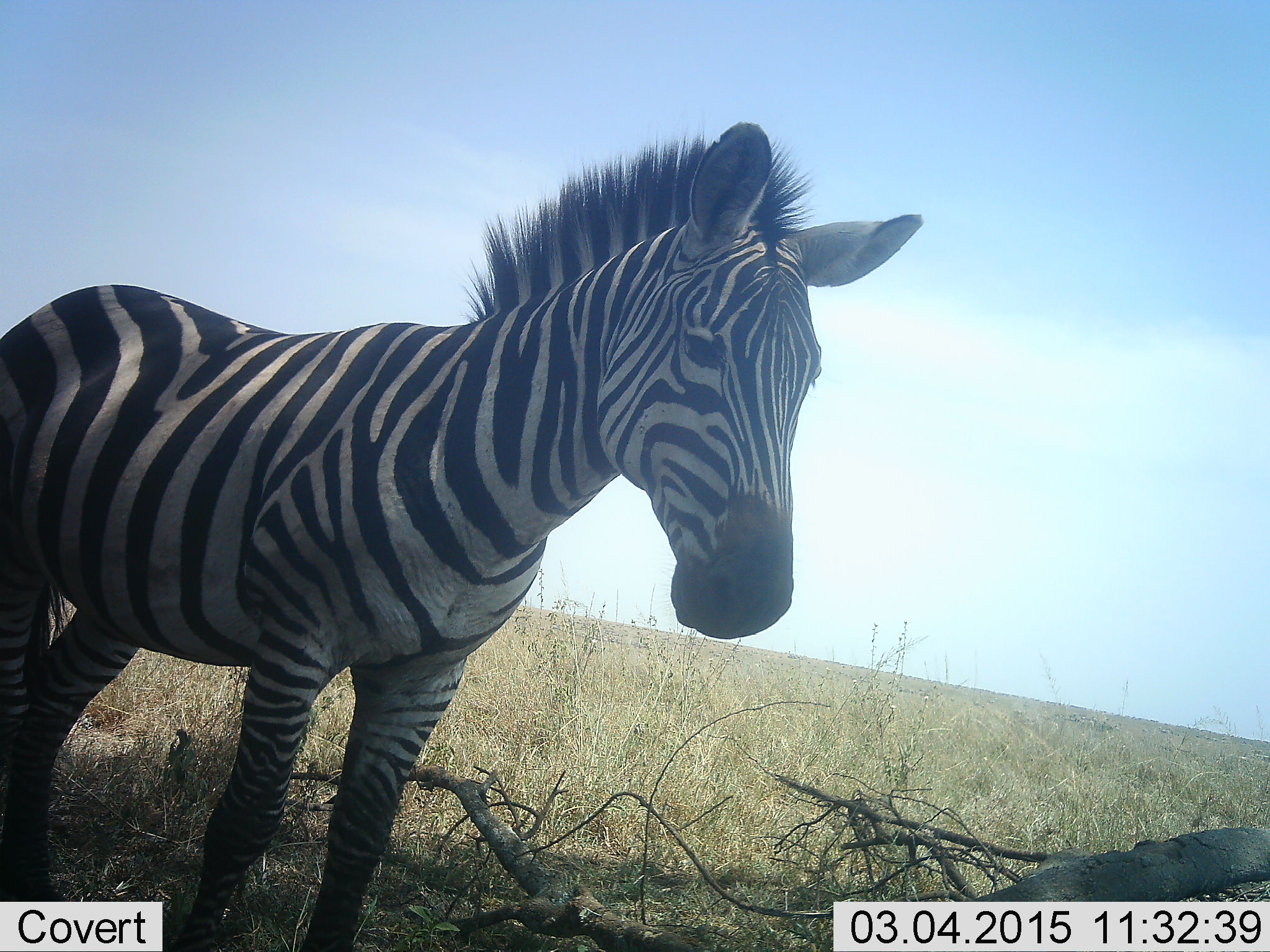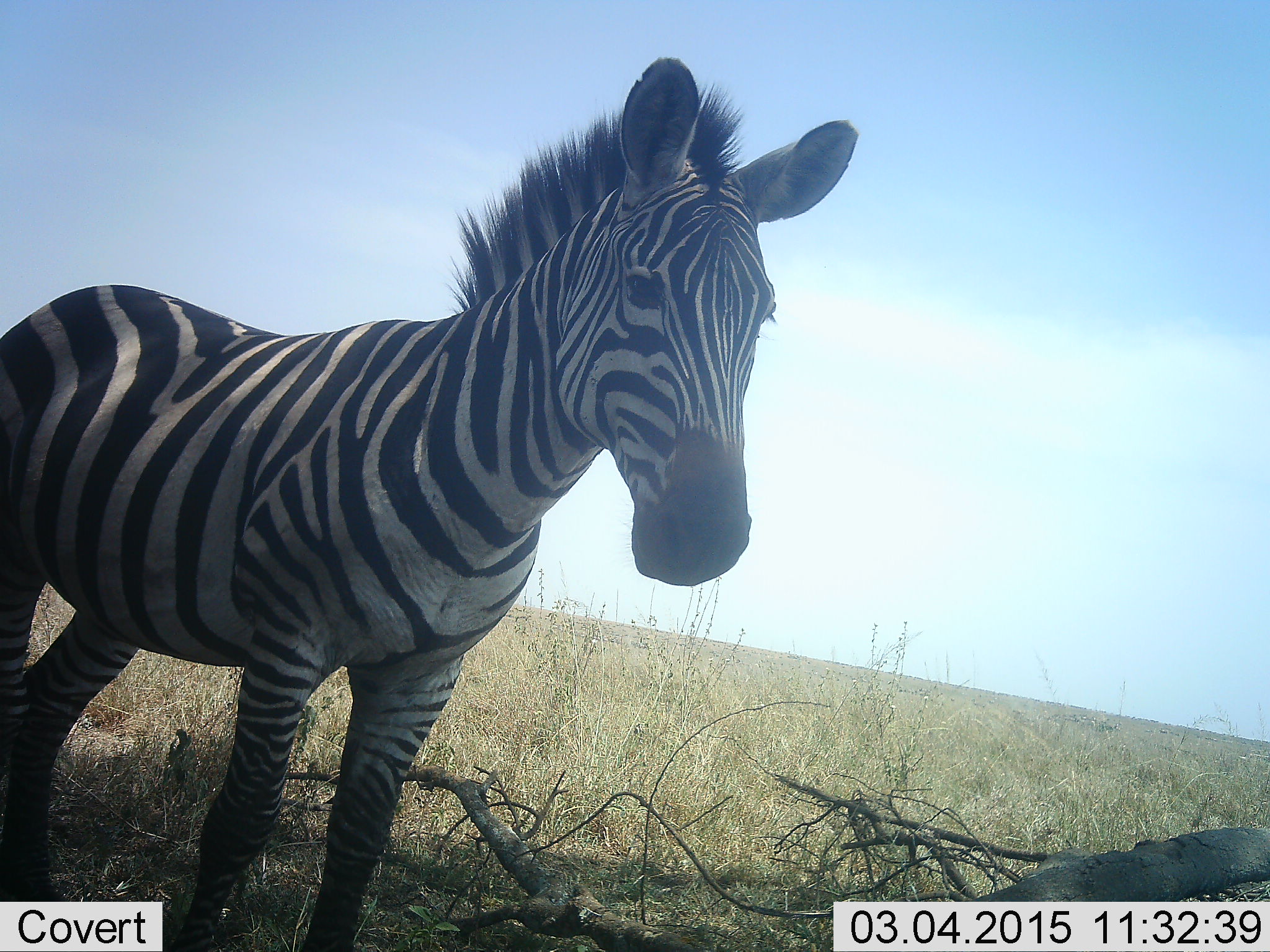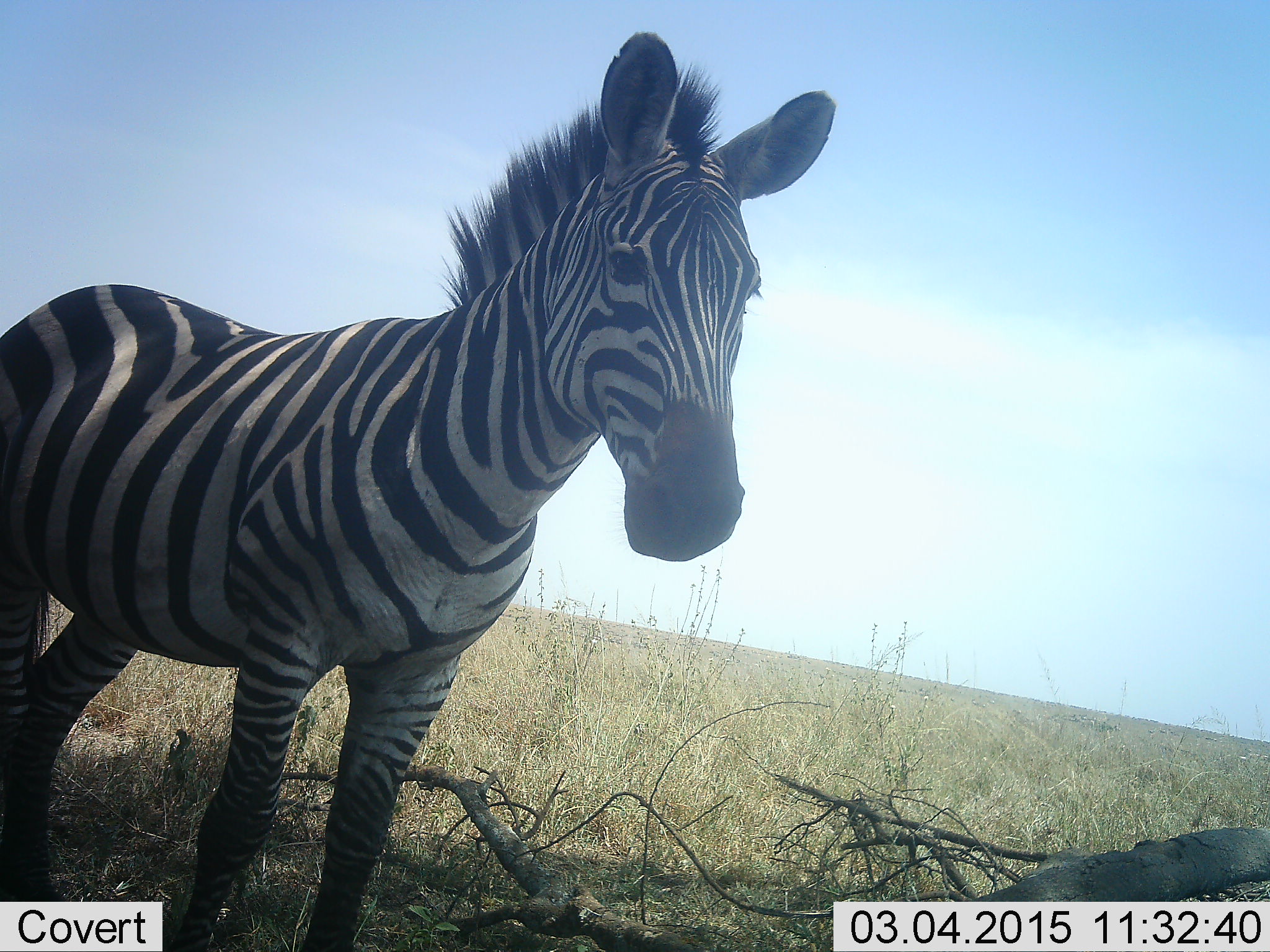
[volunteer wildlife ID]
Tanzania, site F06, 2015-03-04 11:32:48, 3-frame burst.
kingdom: Animalia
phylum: Chordata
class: Mammalia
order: Perissodactyla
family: Equidae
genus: Equus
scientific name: Equus quagga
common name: plains zebra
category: zebra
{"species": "zebra (plains zebra) (Equus quagga)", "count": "1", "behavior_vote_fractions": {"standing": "100%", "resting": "0%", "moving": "0%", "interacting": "0%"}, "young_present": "20%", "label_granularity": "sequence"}